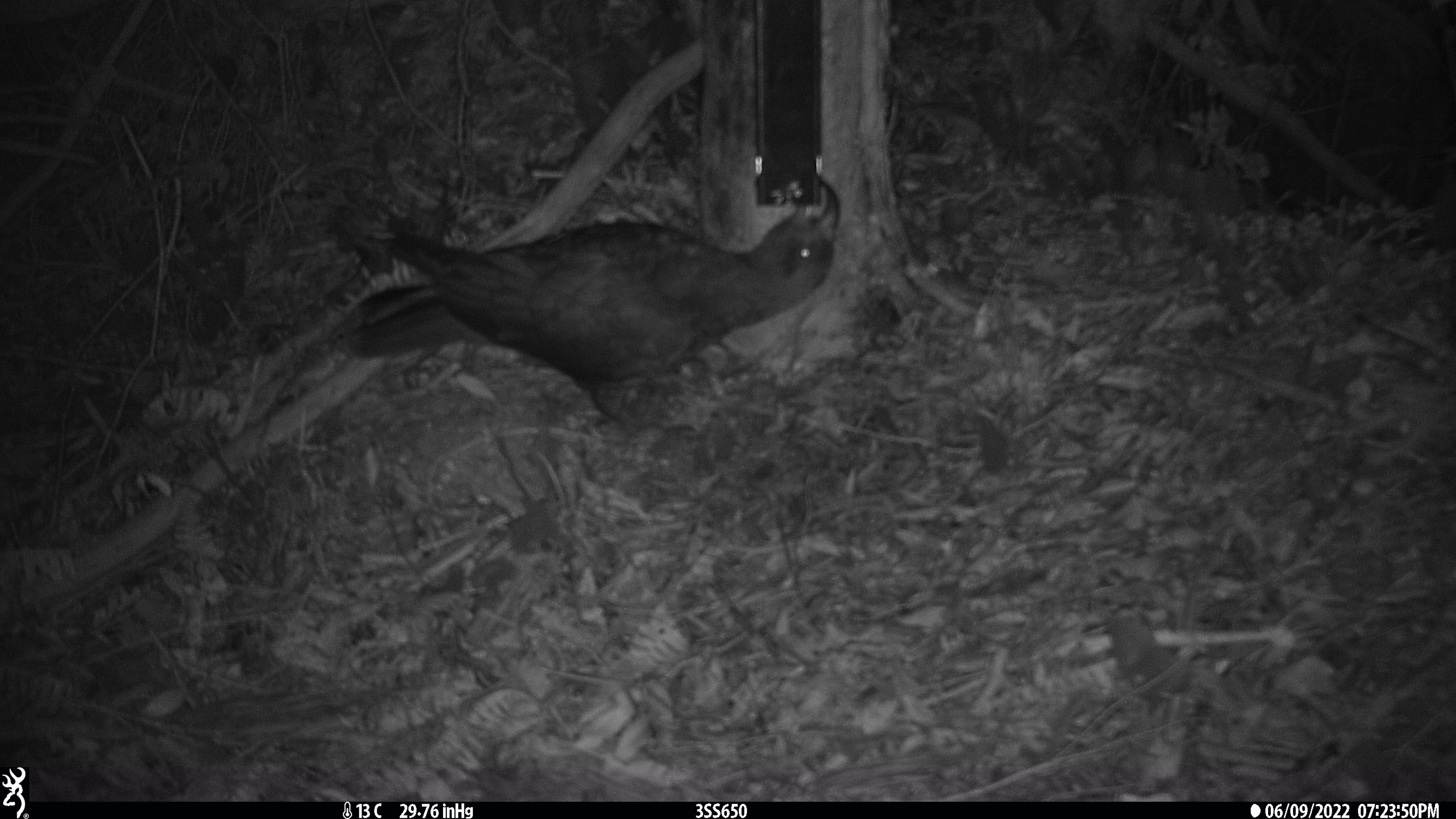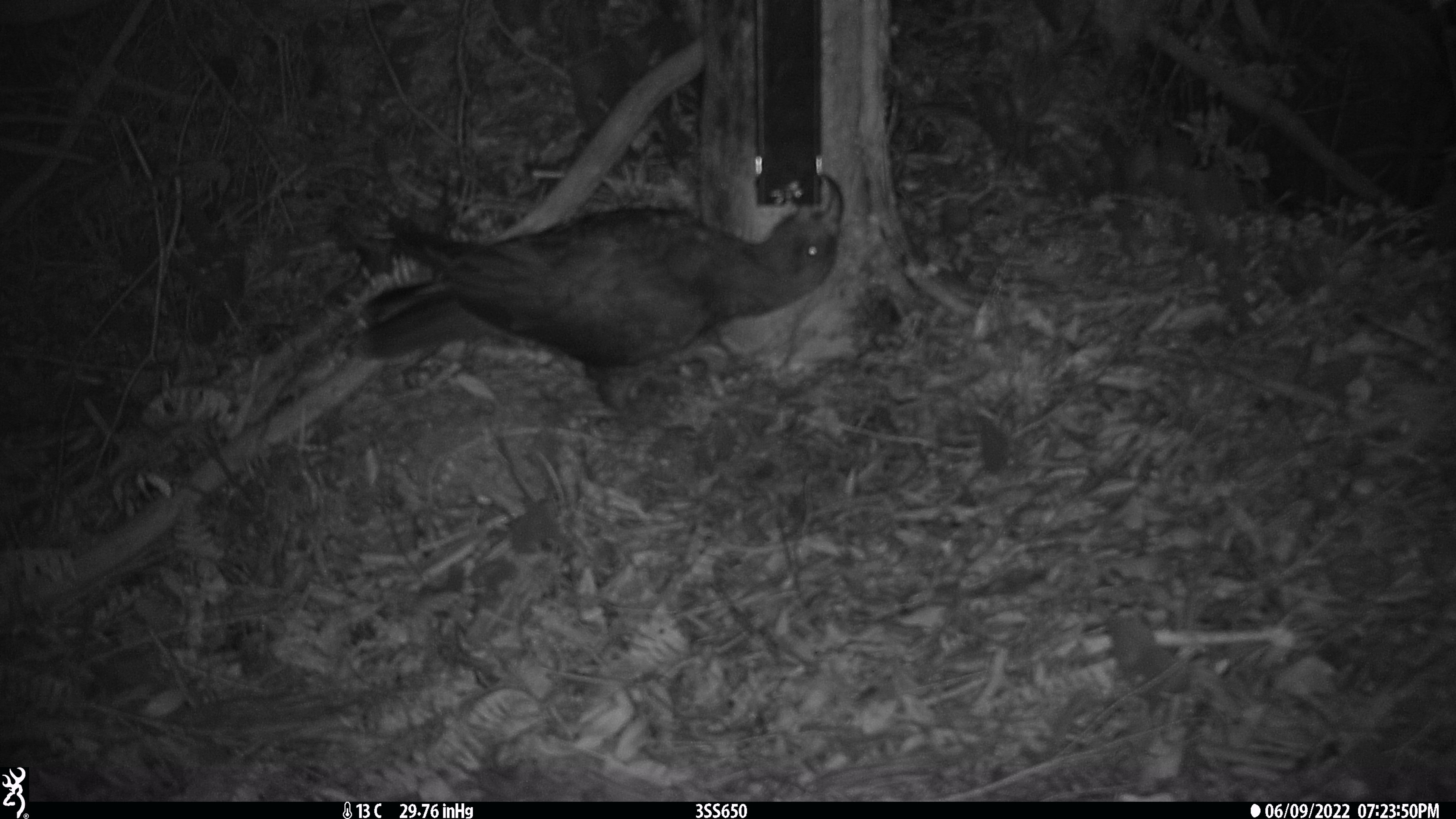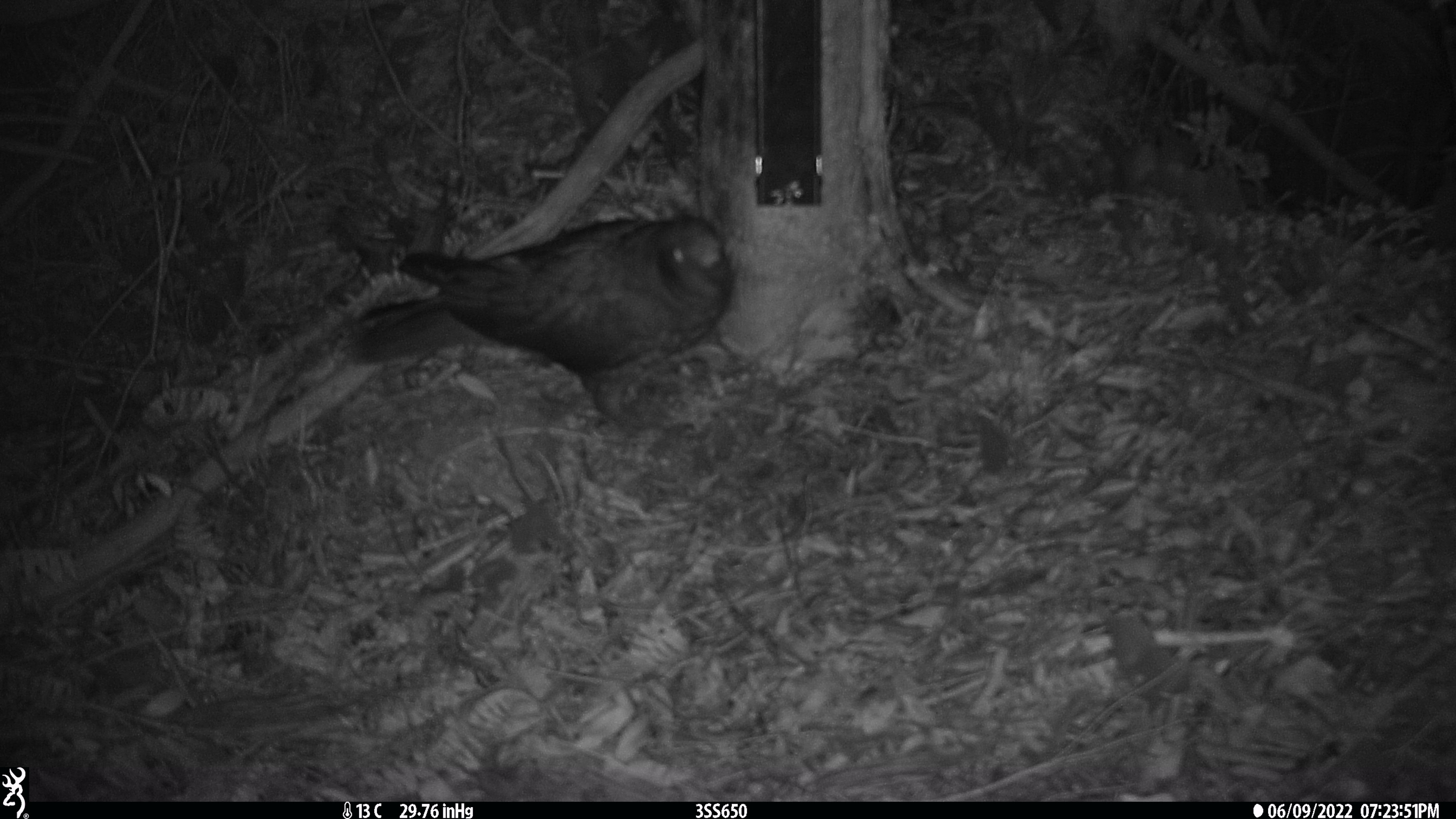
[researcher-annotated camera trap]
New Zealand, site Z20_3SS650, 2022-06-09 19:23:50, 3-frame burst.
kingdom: Animalia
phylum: Chordata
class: Aves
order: Psittaciformes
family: Strigopidae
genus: Nestor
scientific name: Nestor notabilis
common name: kea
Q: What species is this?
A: Kea (Nestor notabilis).